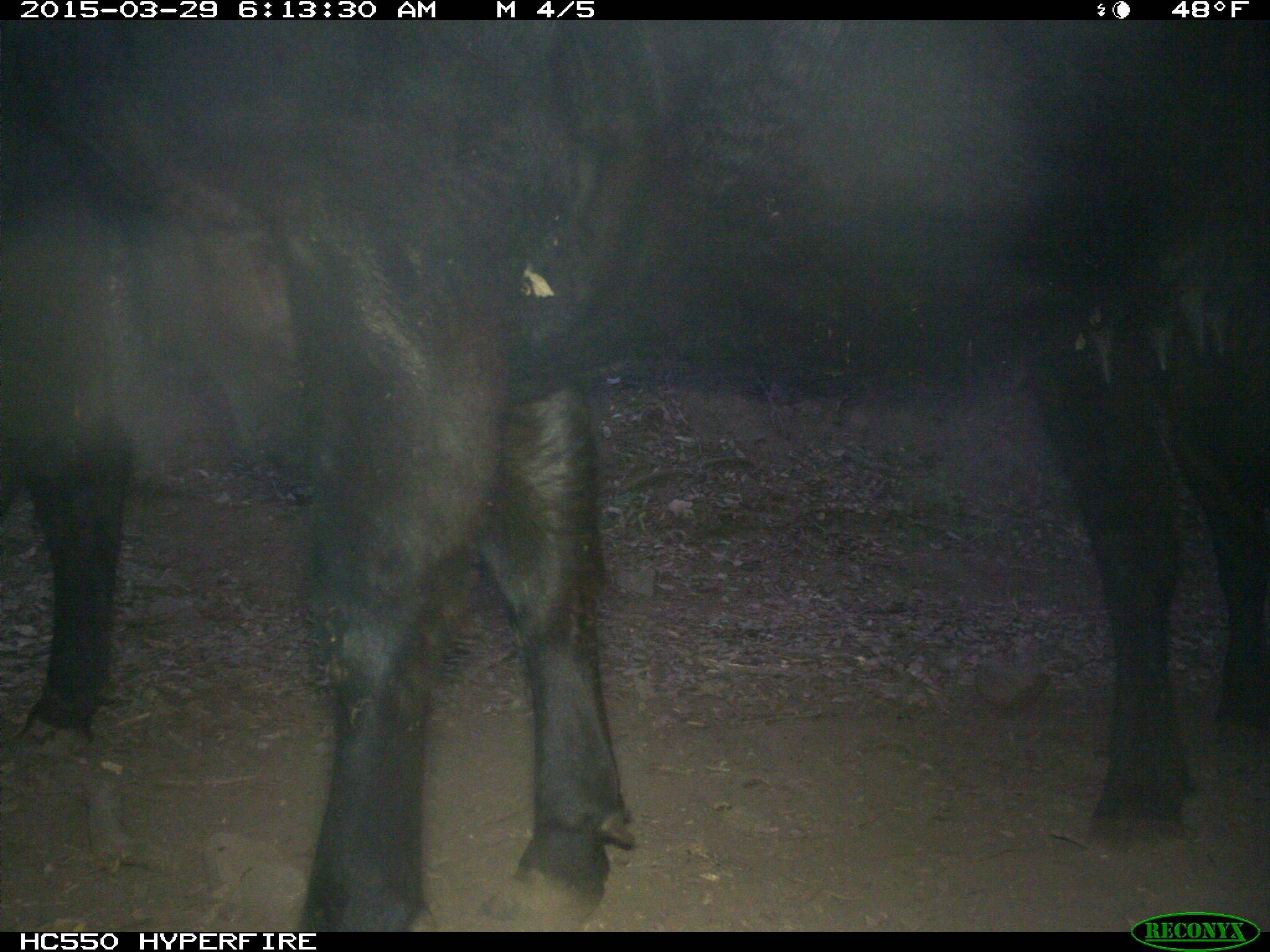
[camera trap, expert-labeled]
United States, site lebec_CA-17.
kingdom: Animalia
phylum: Chordata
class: Mammalia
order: Artiodactyla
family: Bovidae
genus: Bos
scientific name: Bos taurus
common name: domestic cow